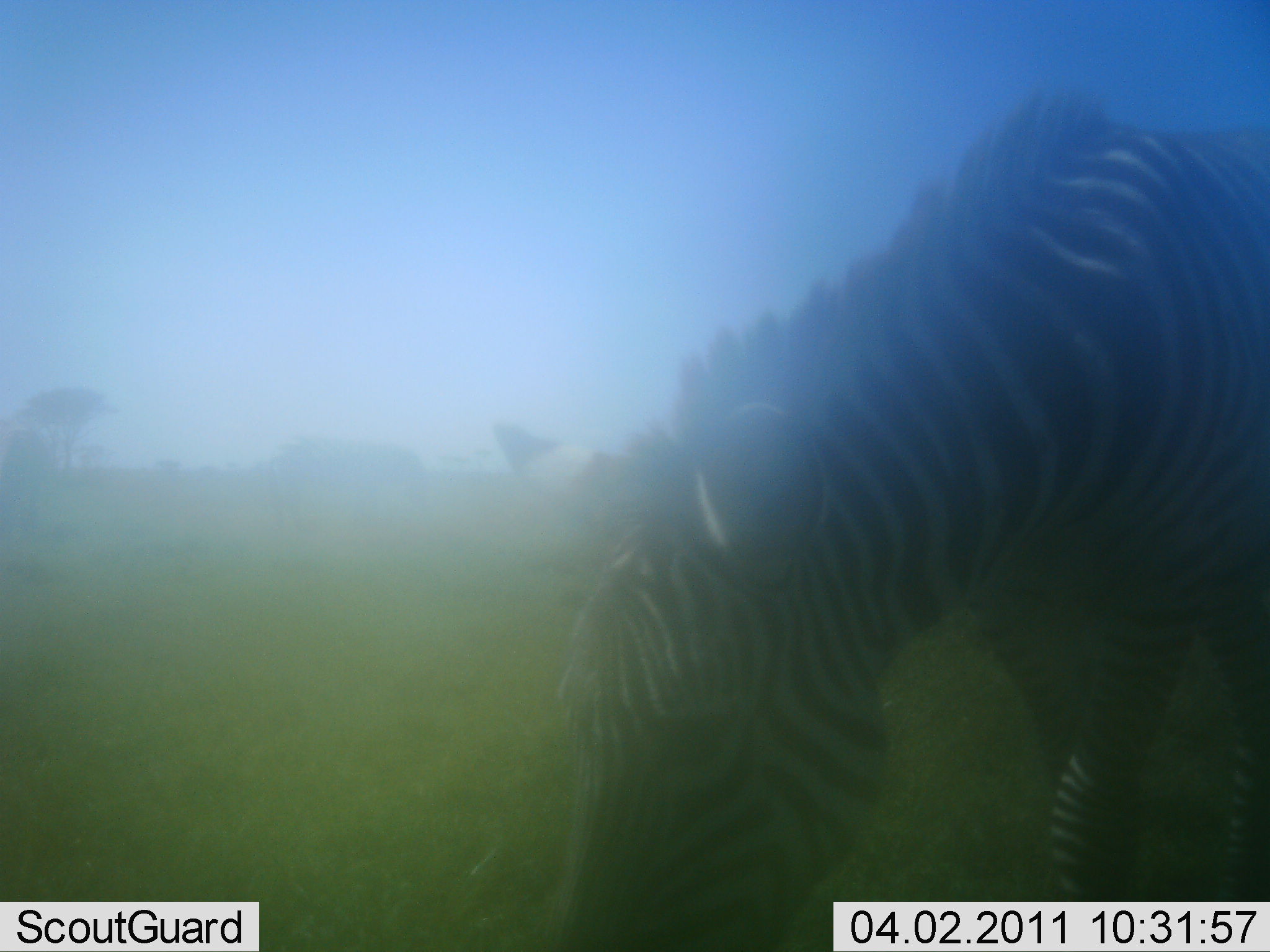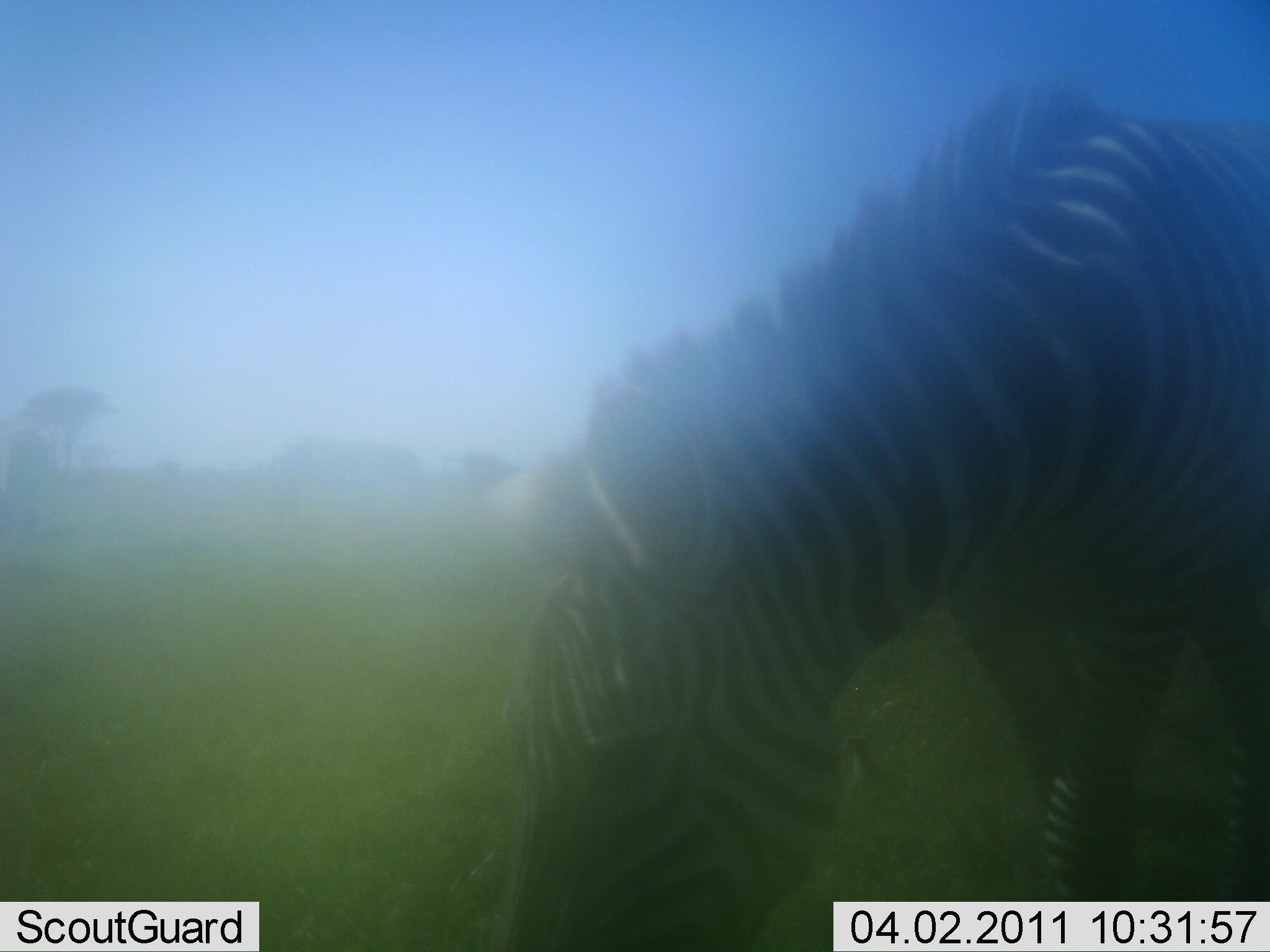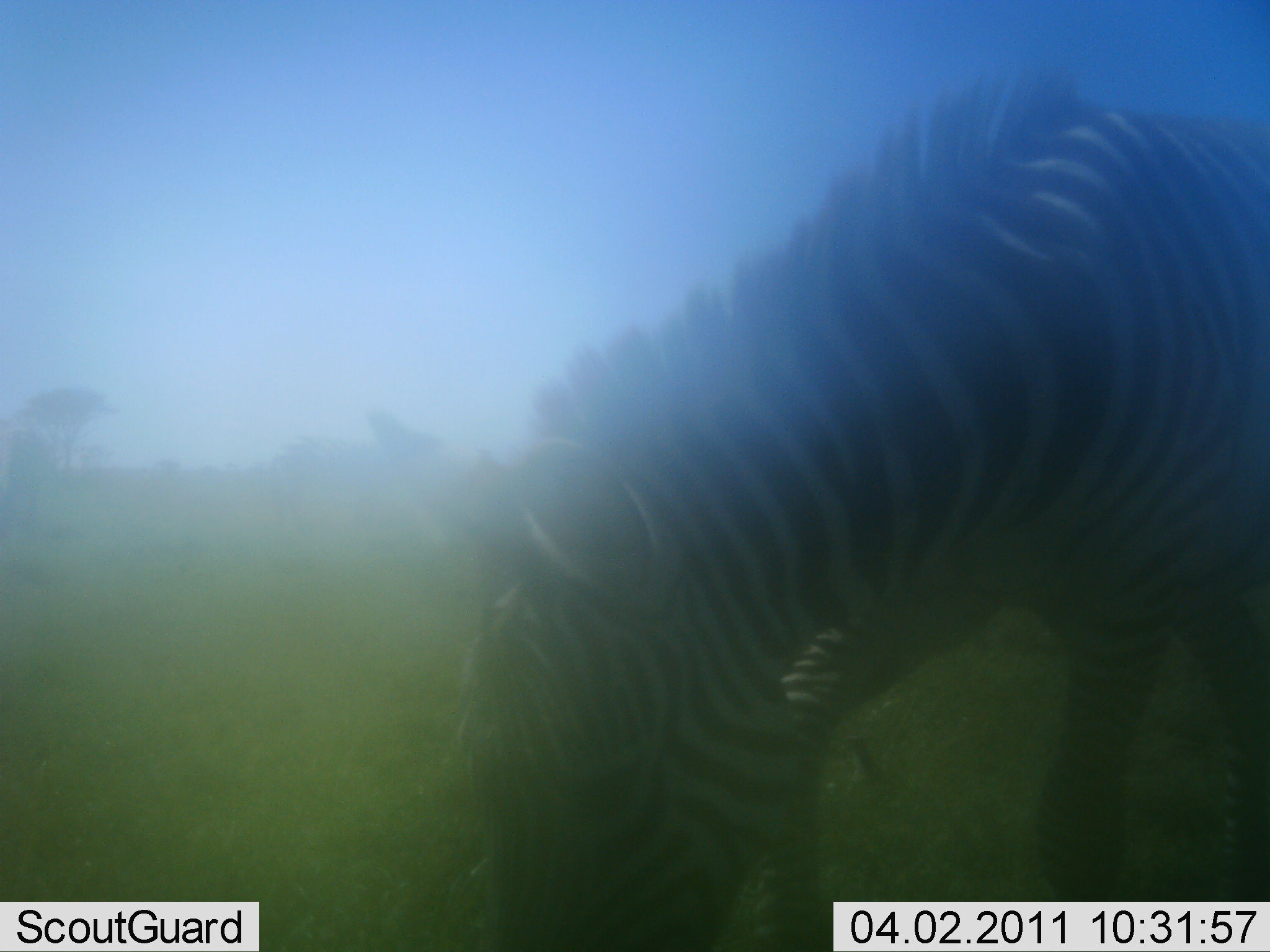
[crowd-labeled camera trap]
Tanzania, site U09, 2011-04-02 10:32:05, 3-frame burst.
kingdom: Animalia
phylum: Chordata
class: Mammalia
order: Perissodactyla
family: Equidae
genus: Equus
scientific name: Equus quagga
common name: plains zebra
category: zebra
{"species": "zebra (plains zebra) (Equus quagga)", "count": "1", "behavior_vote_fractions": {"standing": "25%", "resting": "0%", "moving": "0%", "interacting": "0%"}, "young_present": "0%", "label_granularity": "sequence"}